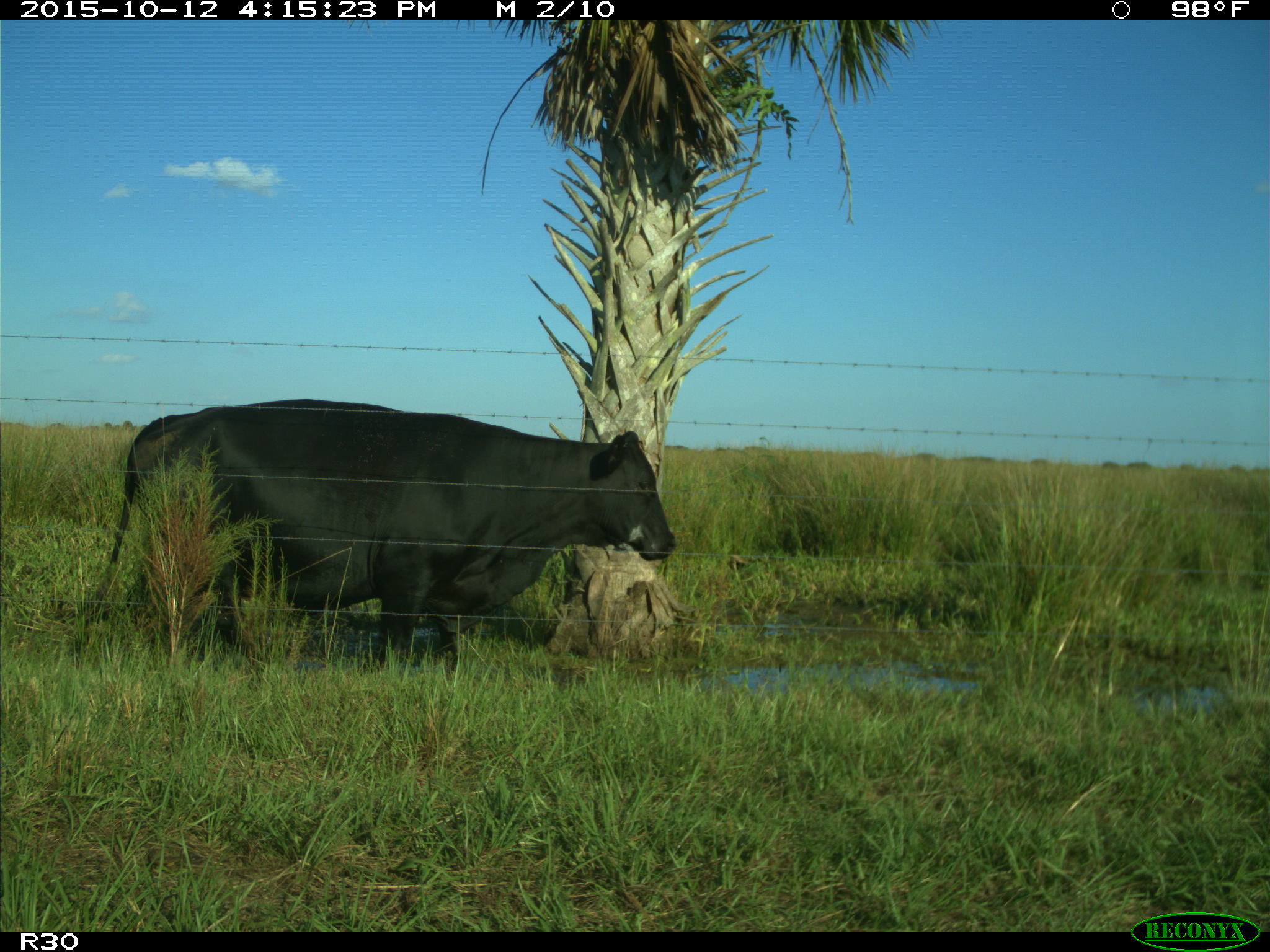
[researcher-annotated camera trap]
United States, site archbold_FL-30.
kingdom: Animalia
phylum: Chordata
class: Mammalia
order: Artiodactyla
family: Bovidae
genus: Bos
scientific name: Bos taurus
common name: domestic cow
Bos taurus (domestic cow).